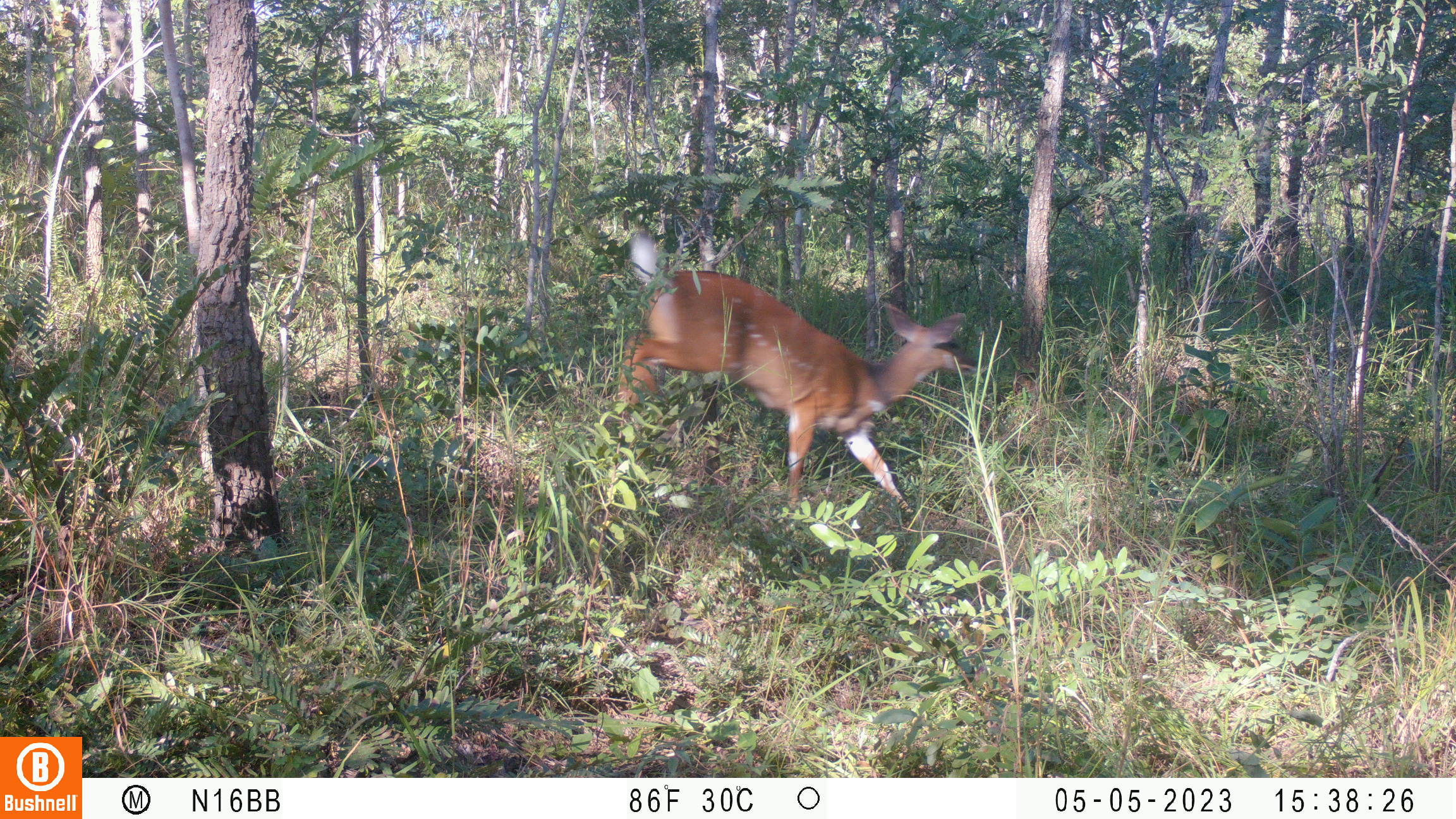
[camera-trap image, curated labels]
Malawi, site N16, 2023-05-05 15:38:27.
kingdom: Animalia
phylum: Chordata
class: Mammalia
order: Artiodactyla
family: Bovidae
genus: Tragelaphus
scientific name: Tragelaphus sylvaticus sylvaticus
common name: cape bushbuck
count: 1